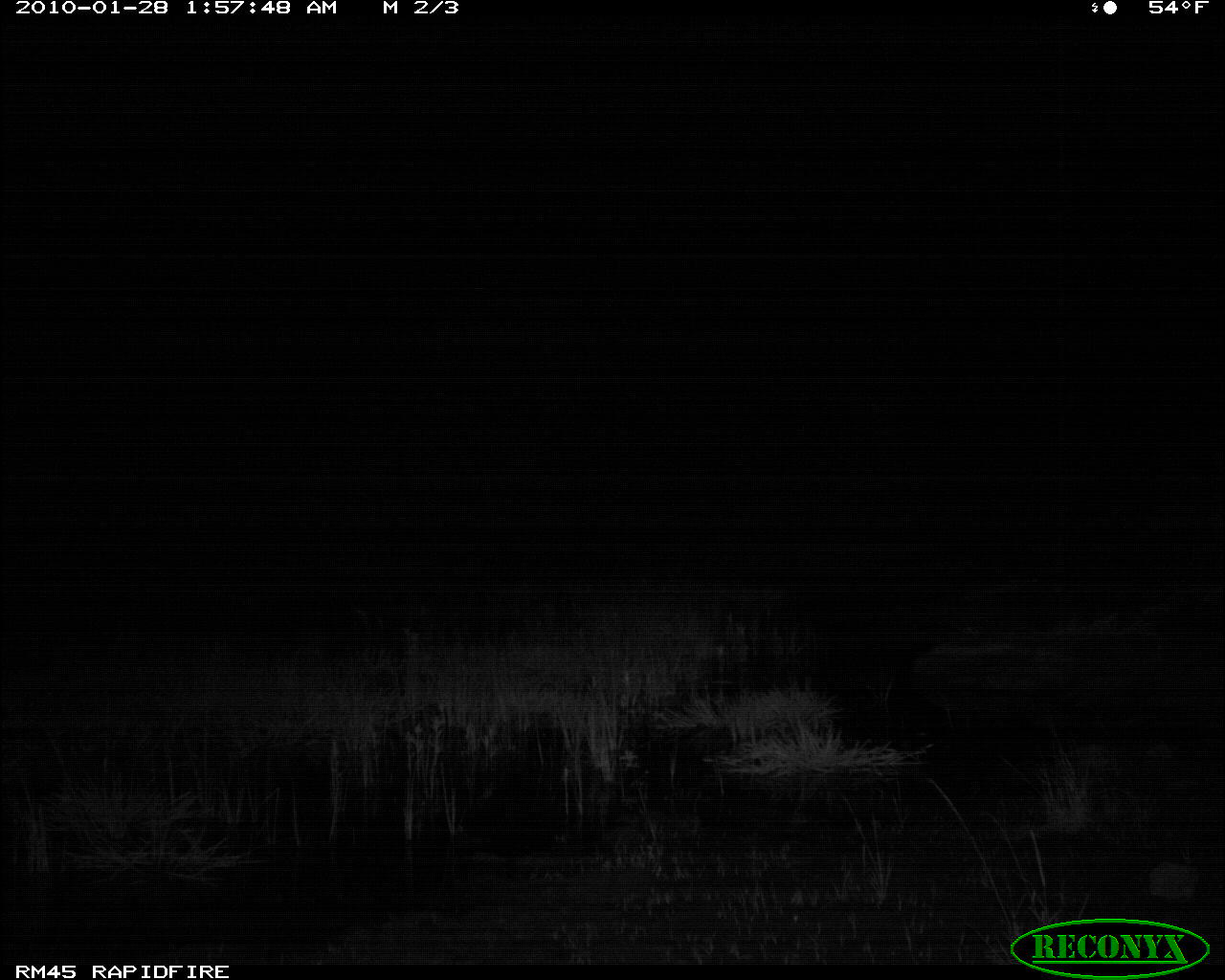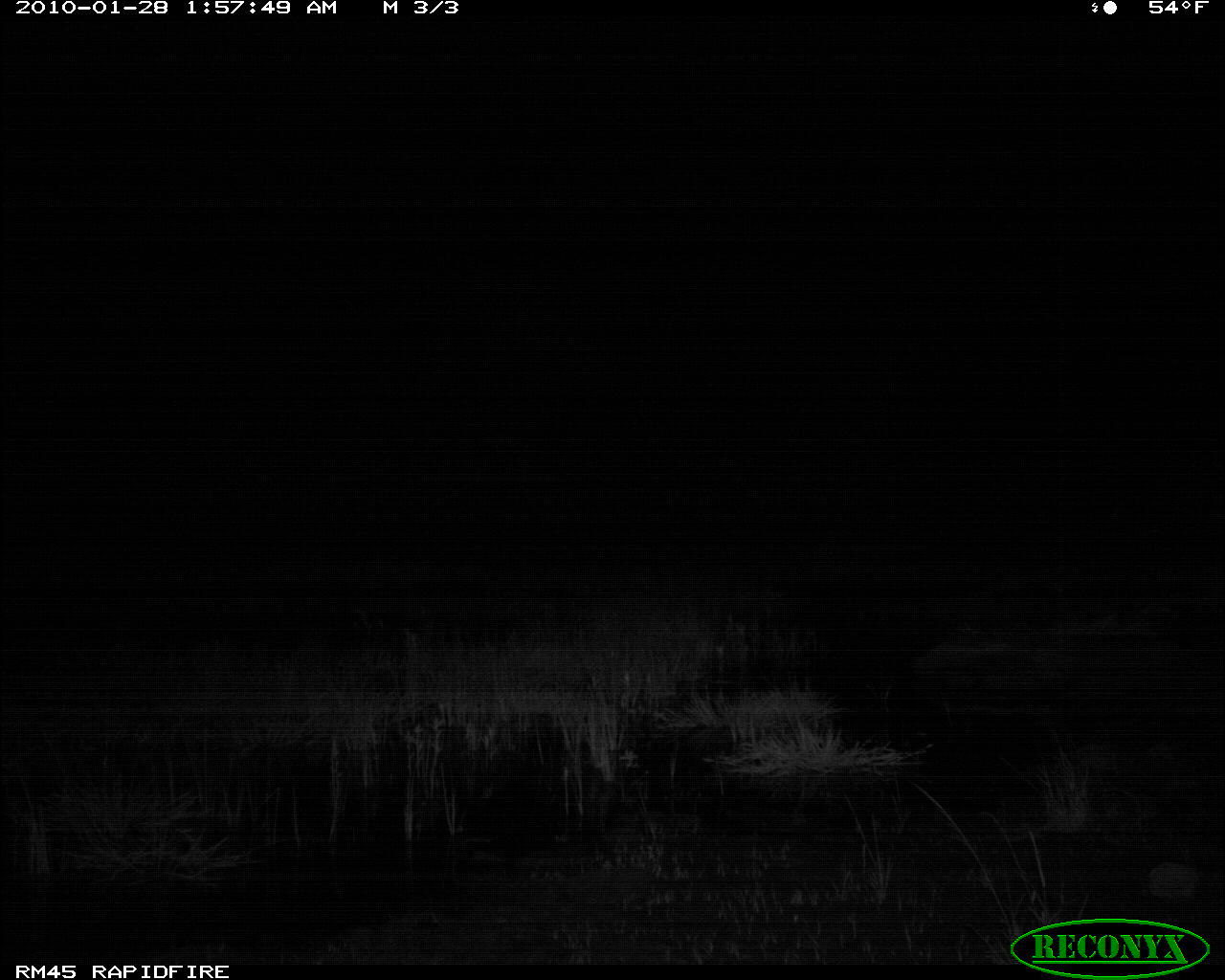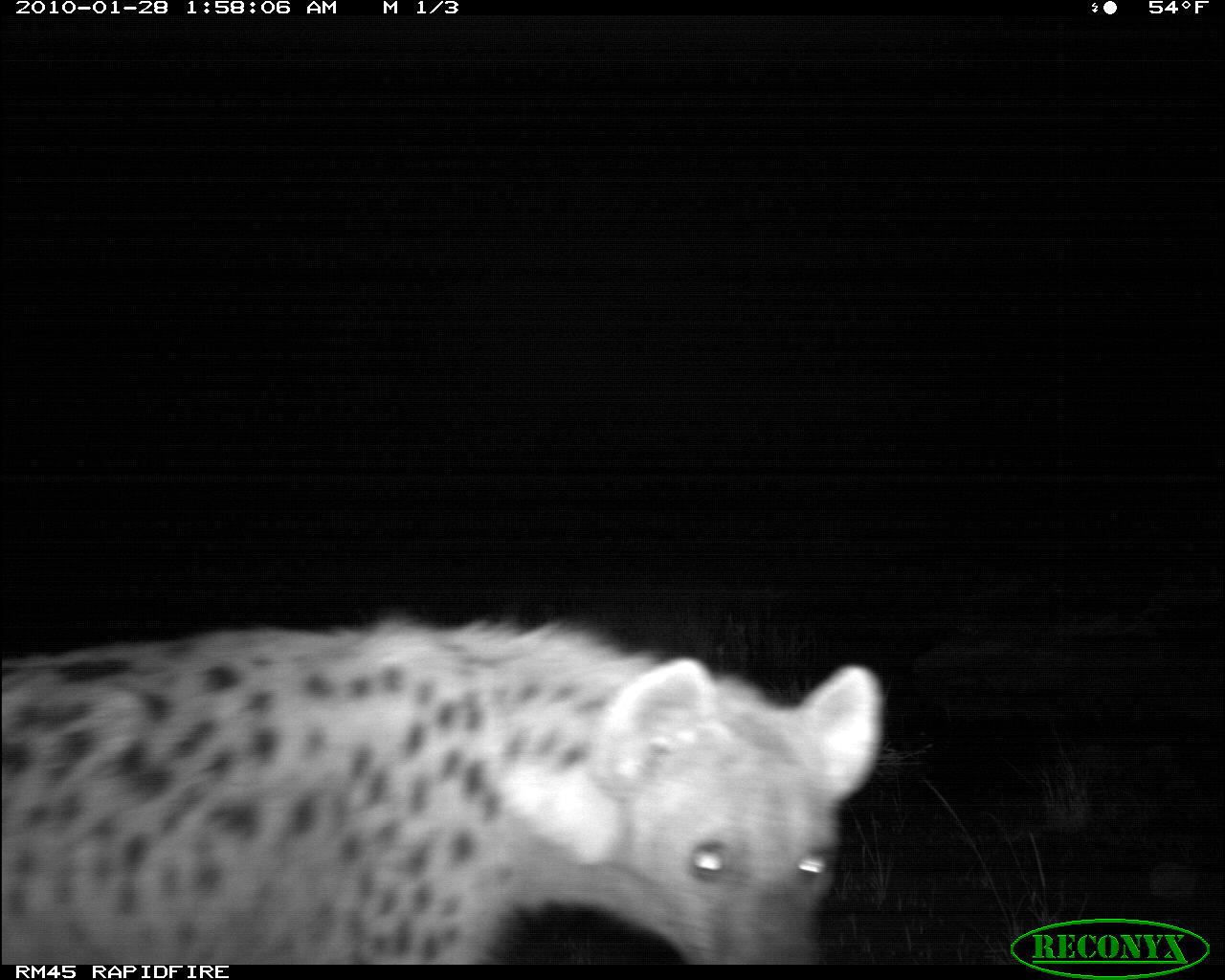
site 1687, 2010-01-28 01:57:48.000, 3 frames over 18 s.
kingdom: Animalia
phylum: Chordata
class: Mammalia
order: Carnivora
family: Hyaenidae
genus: Crocuta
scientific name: Crocuta crocuta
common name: spotted hyena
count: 1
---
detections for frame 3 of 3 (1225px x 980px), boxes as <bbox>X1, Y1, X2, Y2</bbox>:
crocuta crocuta: <bbox>0, 618, 881, 964</bbox>